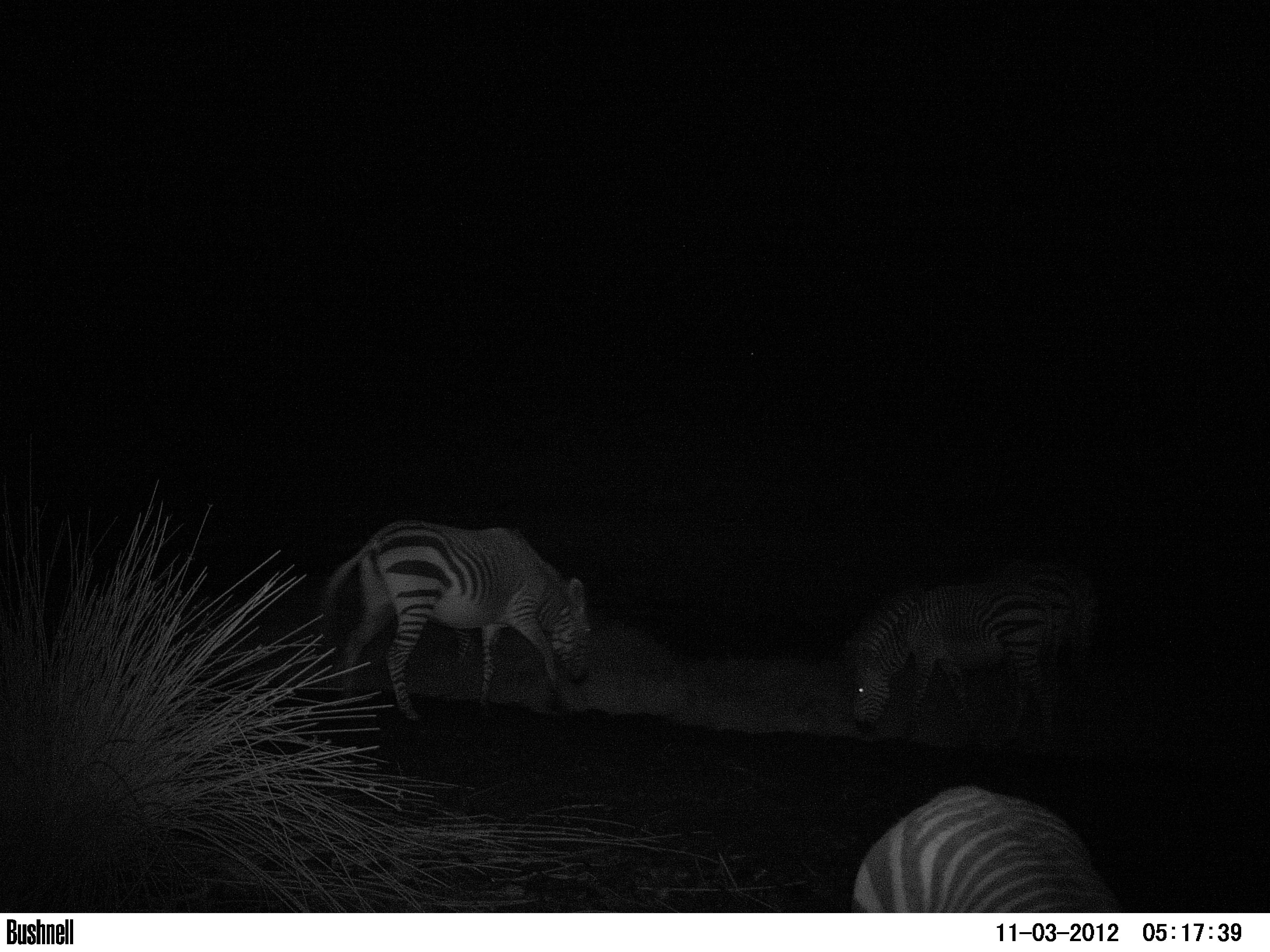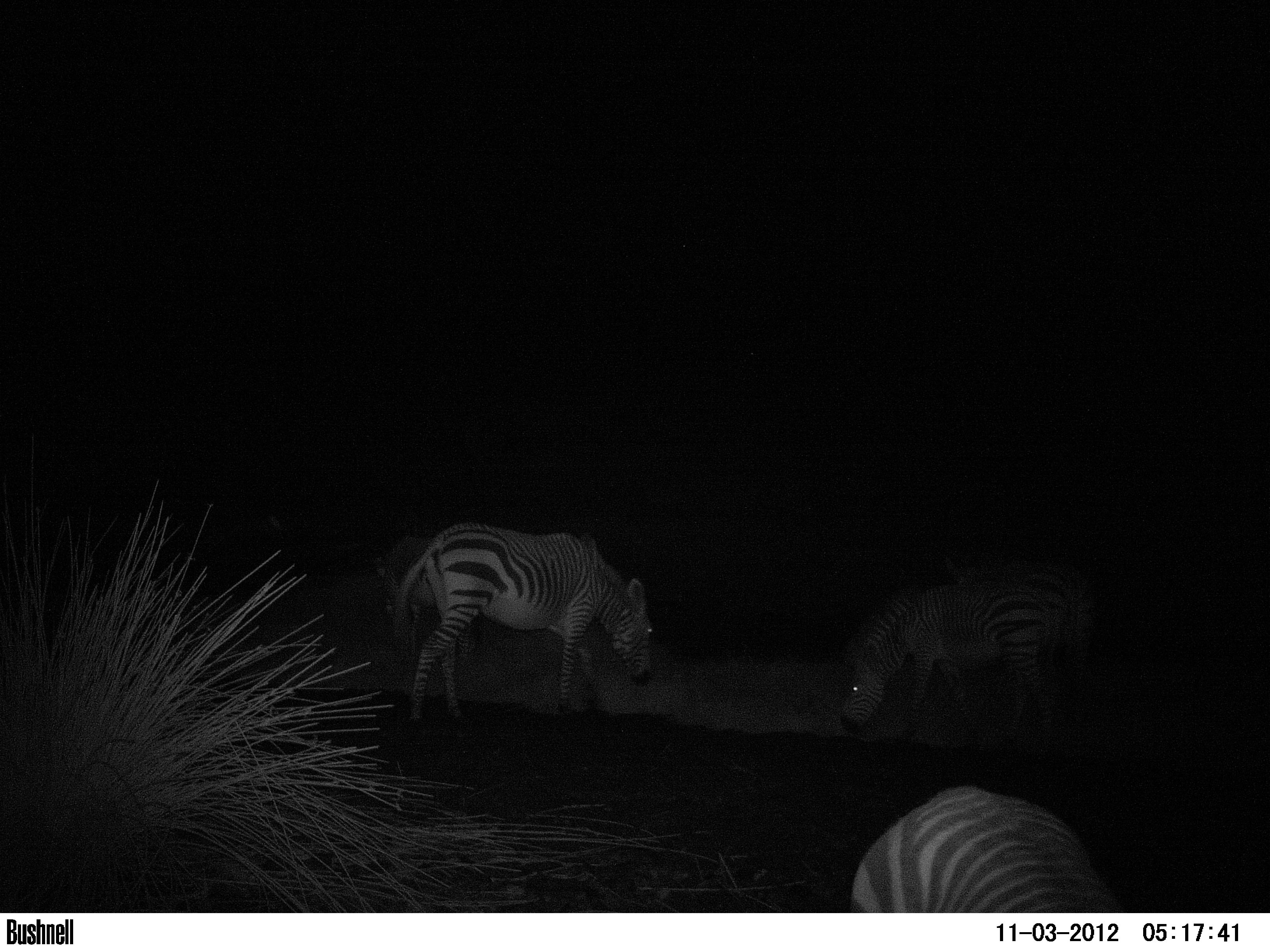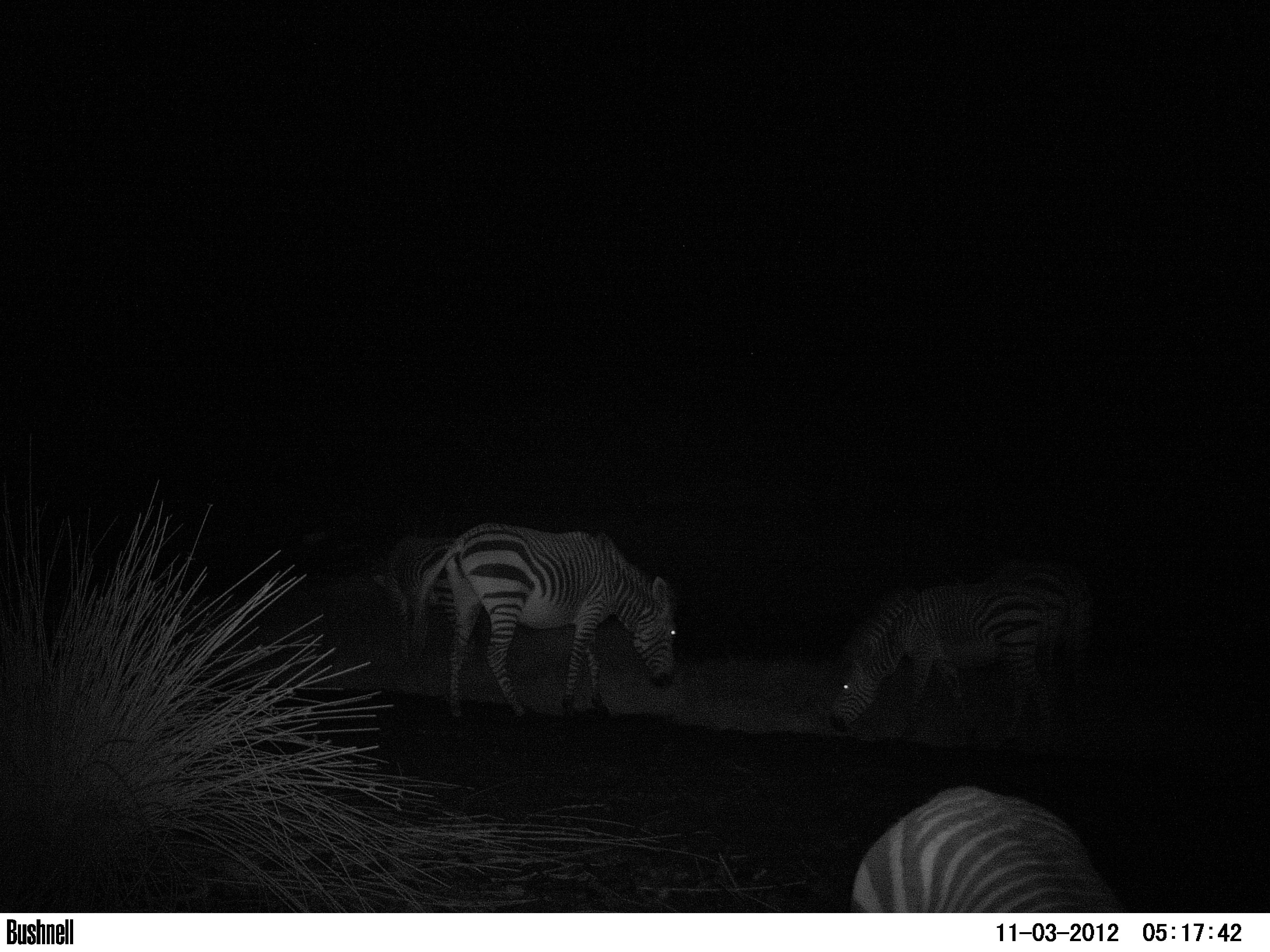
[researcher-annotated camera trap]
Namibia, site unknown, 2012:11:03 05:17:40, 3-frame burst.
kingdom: Animalia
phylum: Chordata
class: Mammalia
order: Perissodactyla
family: Equidae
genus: Equus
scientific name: Equus zebra hartmannae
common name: hartmann's mountain zebra